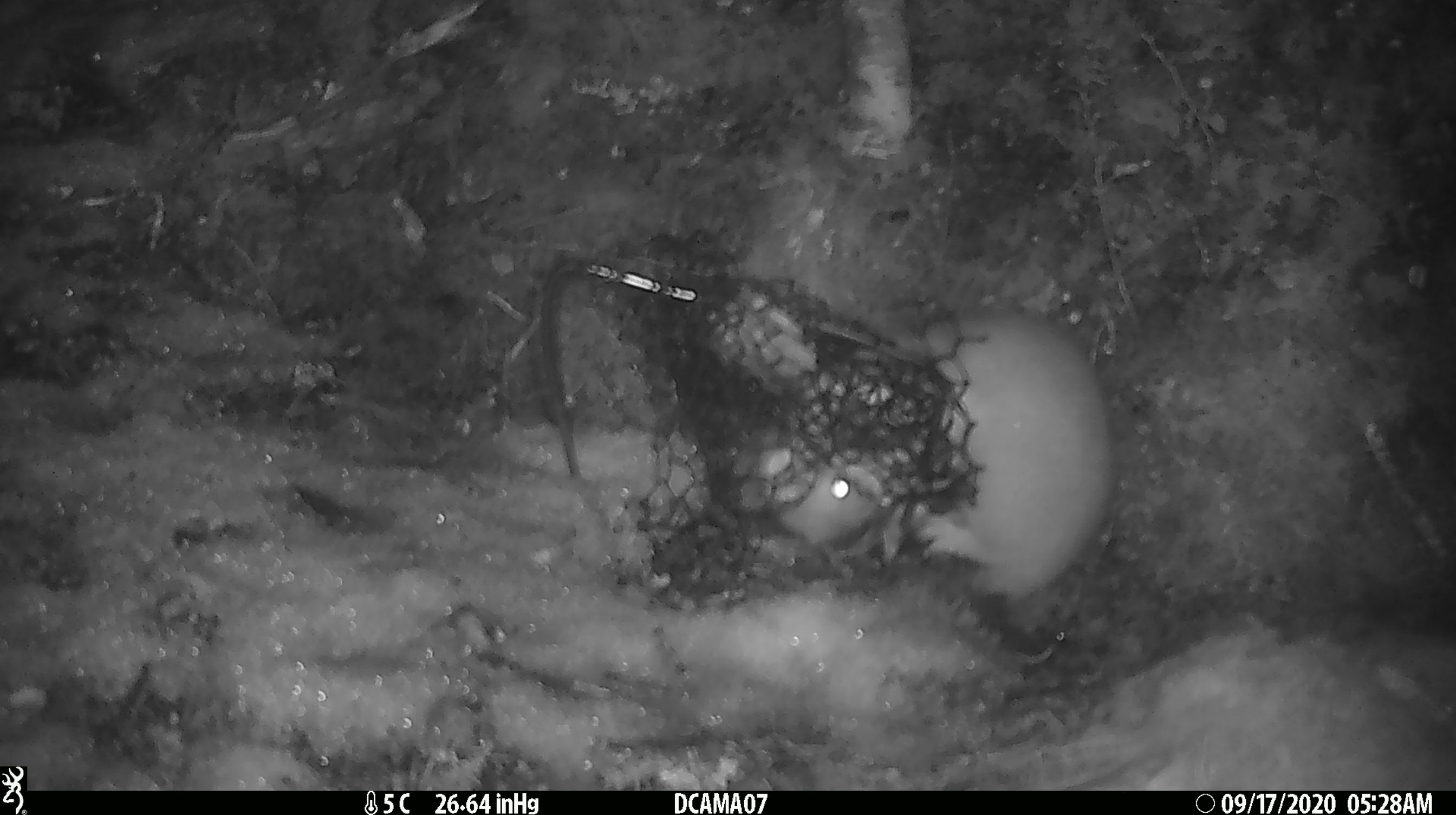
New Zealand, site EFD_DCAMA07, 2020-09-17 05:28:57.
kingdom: Animalia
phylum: Chordata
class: Mammalia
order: Carnivora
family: Mustelidae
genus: Mustela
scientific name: Mustela erminea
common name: stoat